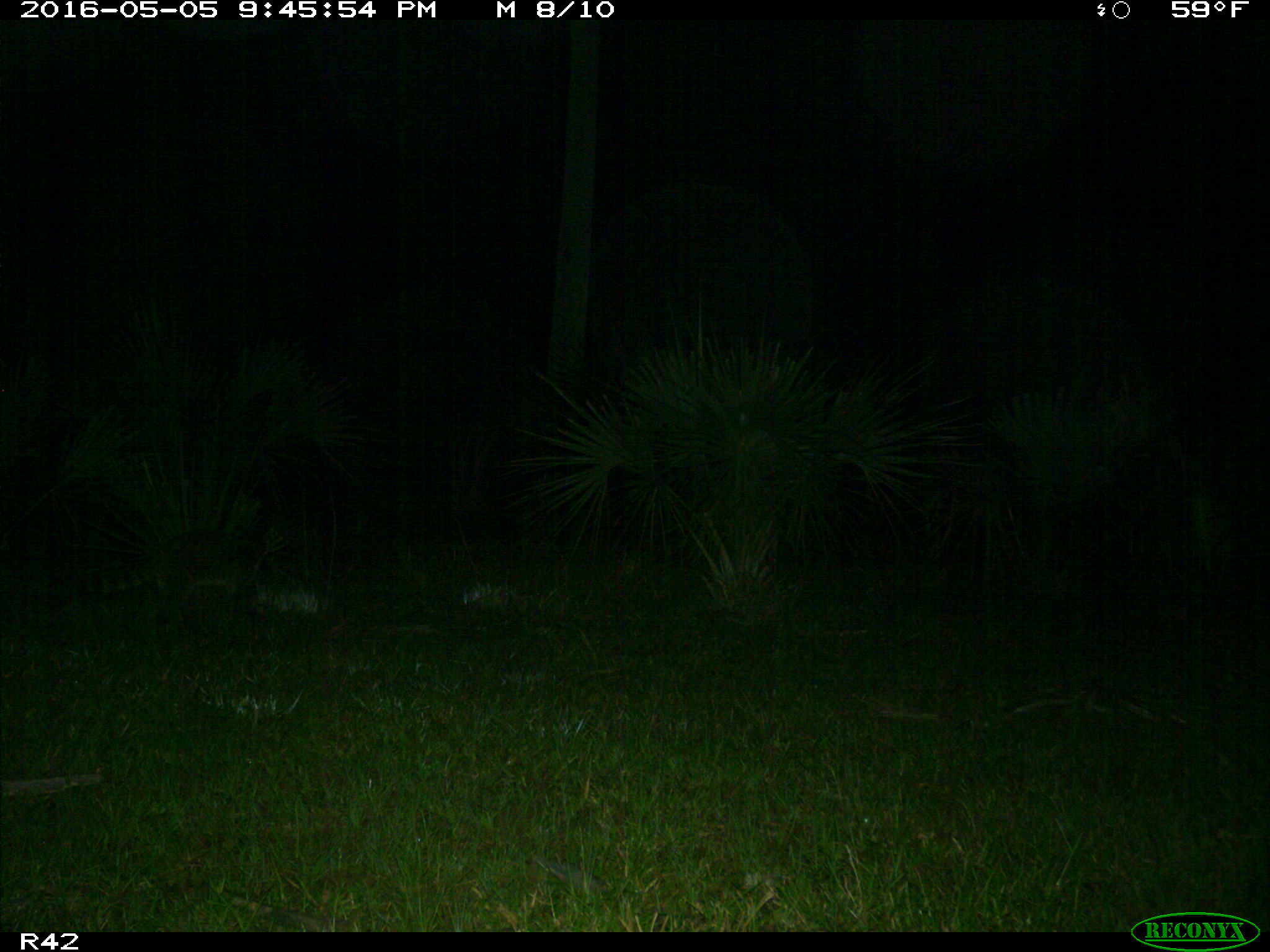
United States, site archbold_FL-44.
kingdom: Animalia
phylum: Chordata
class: Mammalia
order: Carnivora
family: Procyonidae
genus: Procyon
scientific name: Procyon lotor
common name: common raccoon